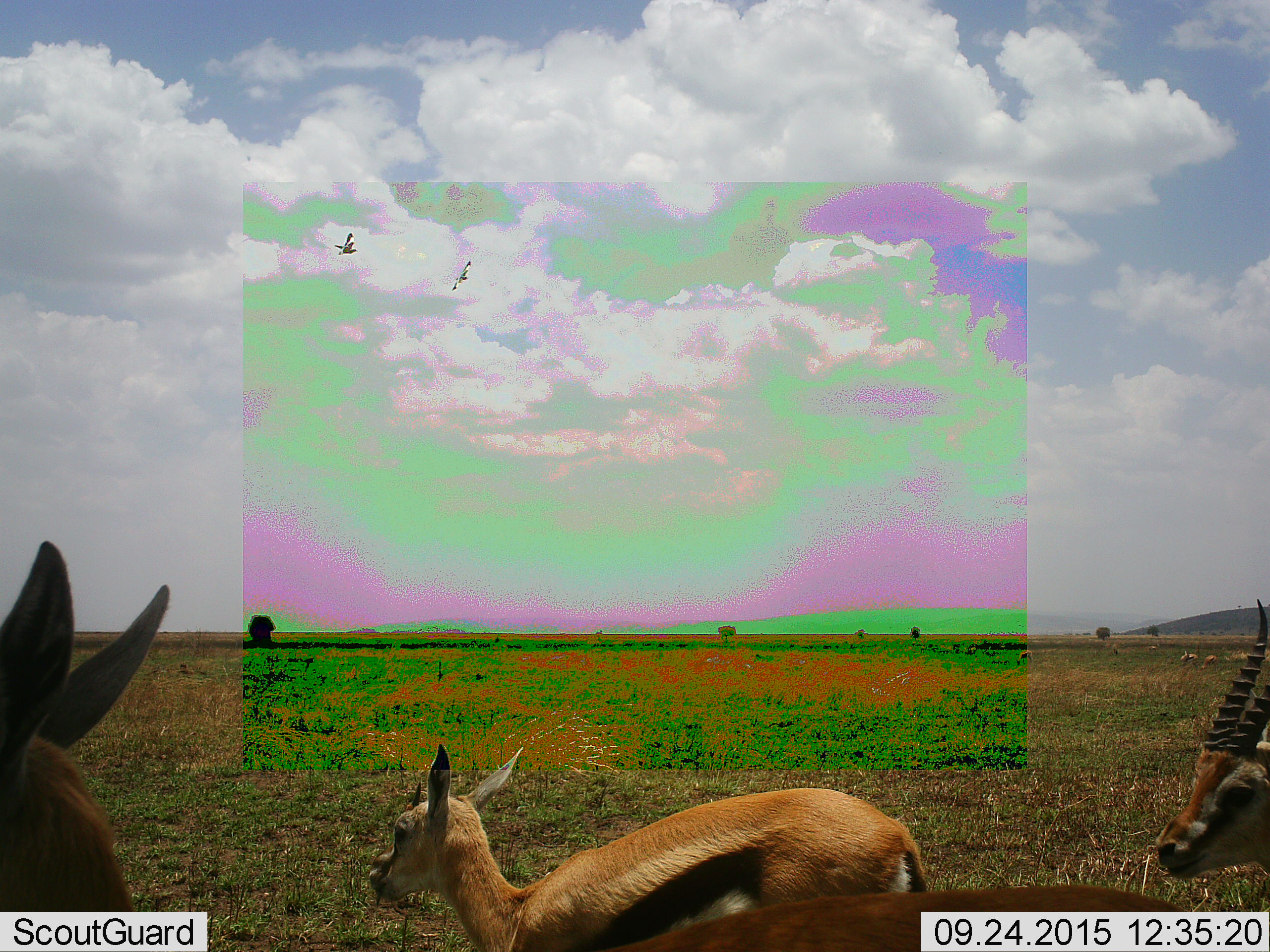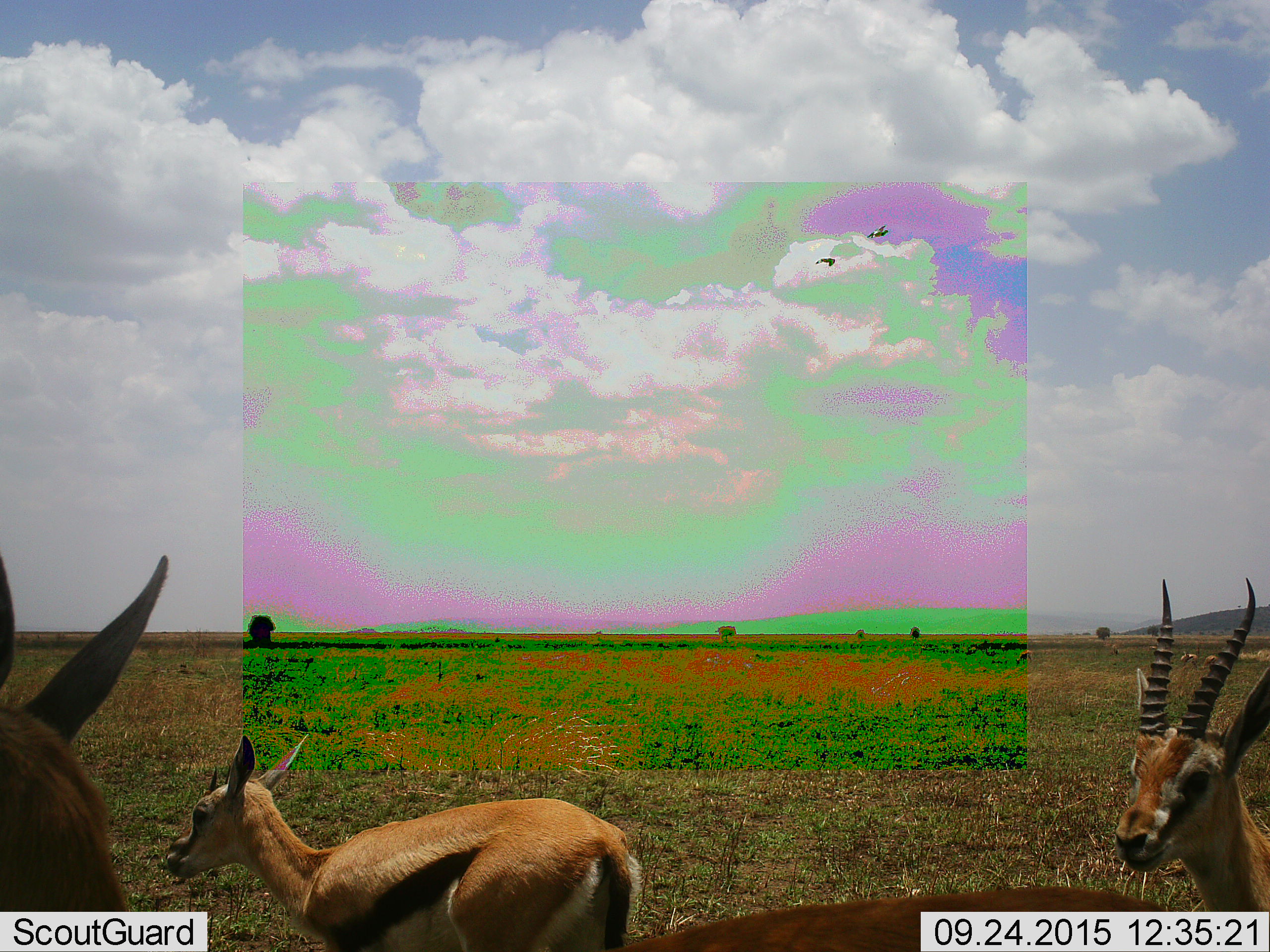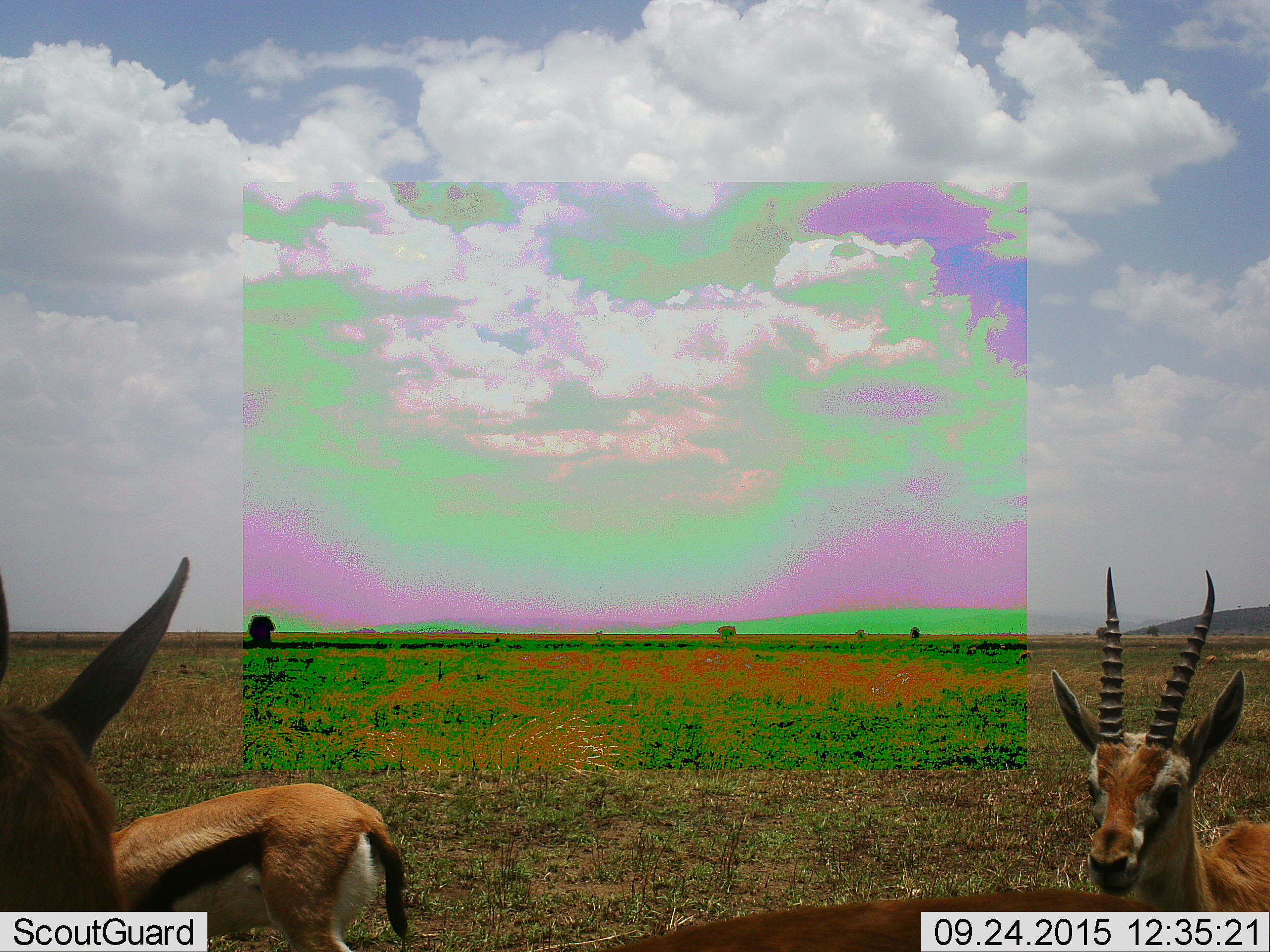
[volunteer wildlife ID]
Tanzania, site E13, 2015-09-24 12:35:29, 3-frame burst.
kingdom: Animalia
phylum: Chordata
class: Mammalia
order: Artiodactyla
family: Bovidae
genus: Eudorcas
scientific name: Eudorcas thomsonii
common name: thomson's gazelle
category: gazellethomsons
Gazellethomsons (thomson's gazelle) (Eudorcas thomsonii), count 4. Behavior (volunteer vote fractions): standing 62%, resting 6%, moving 94%, interacting 0%. Young present (vote fraction): 38%. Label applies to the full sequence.